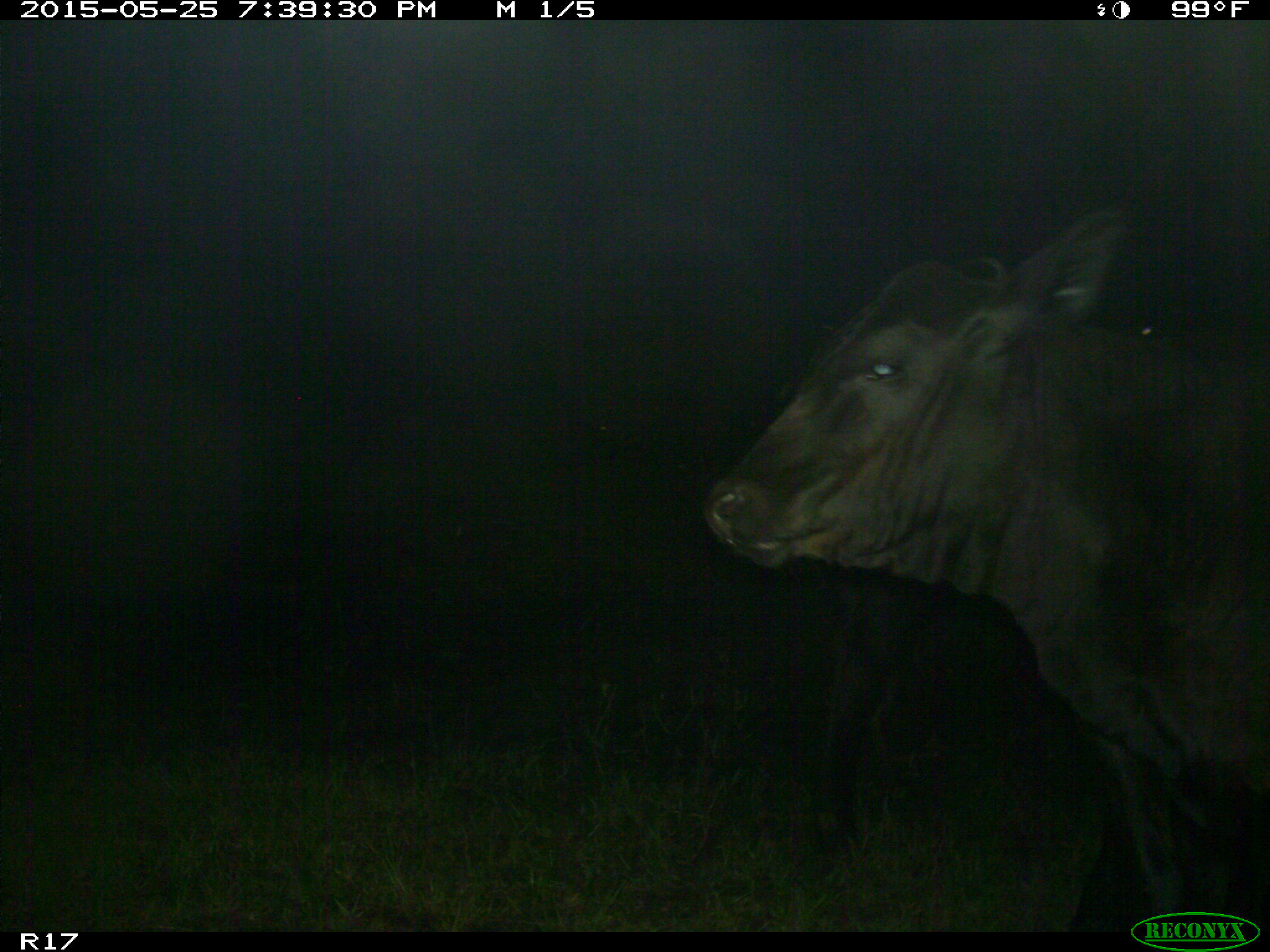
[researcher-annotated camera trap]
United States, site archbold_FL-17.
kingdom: Animalia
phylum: Chordata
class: Mammalia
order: Artiodactyla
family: Bovidae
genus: Bos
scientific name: Bos taurus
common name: domestic cow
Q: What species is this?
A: Bos taurus (domestic cow).